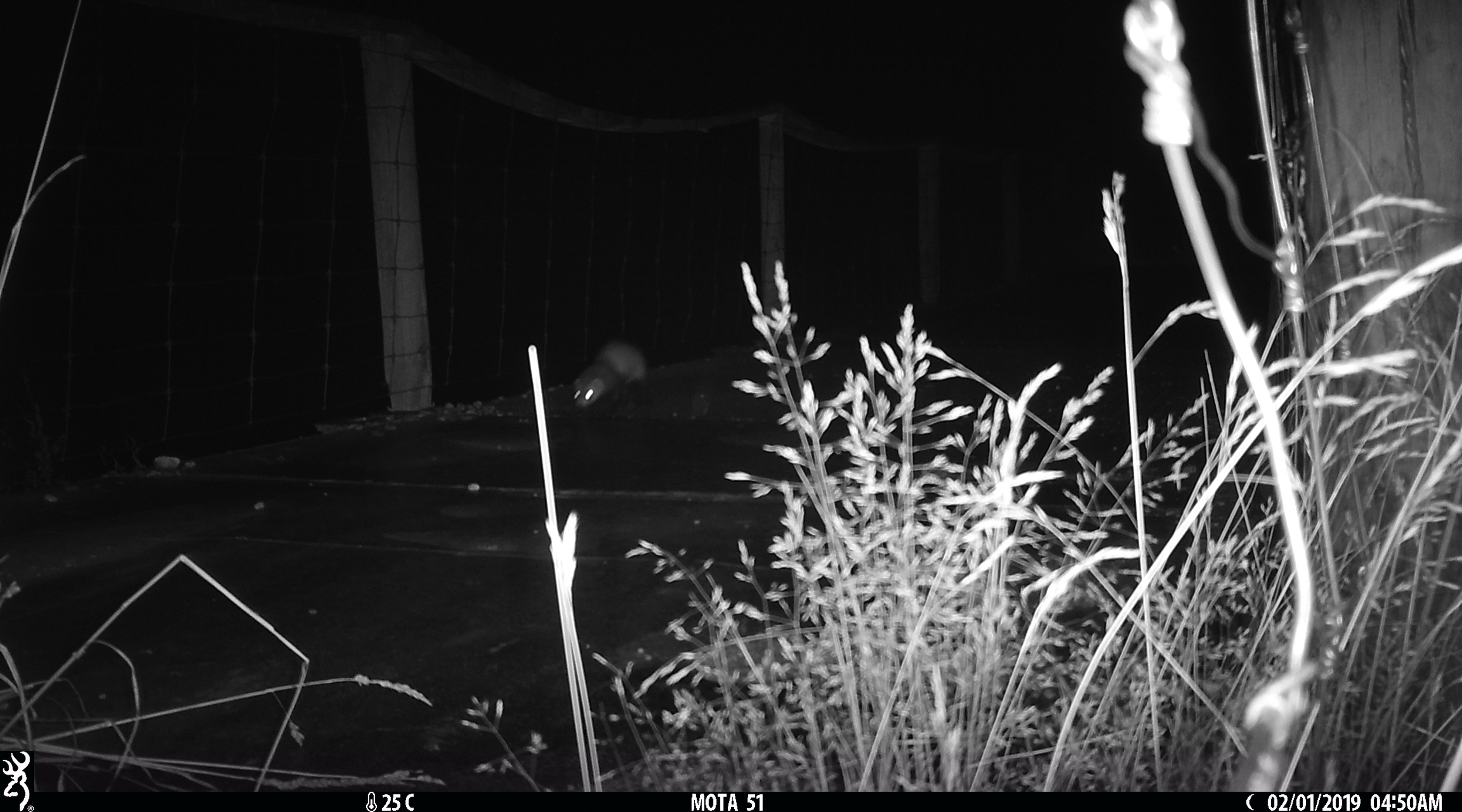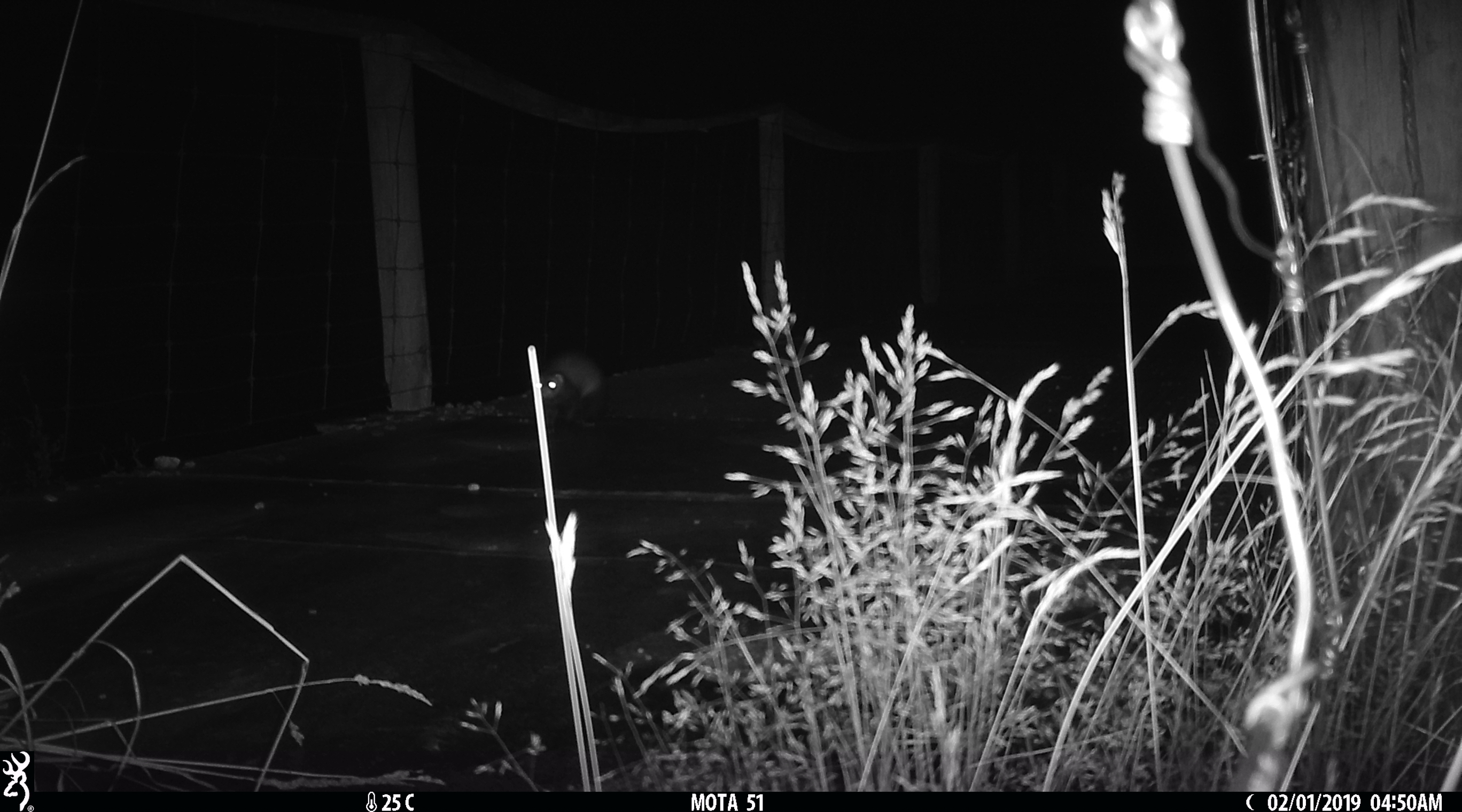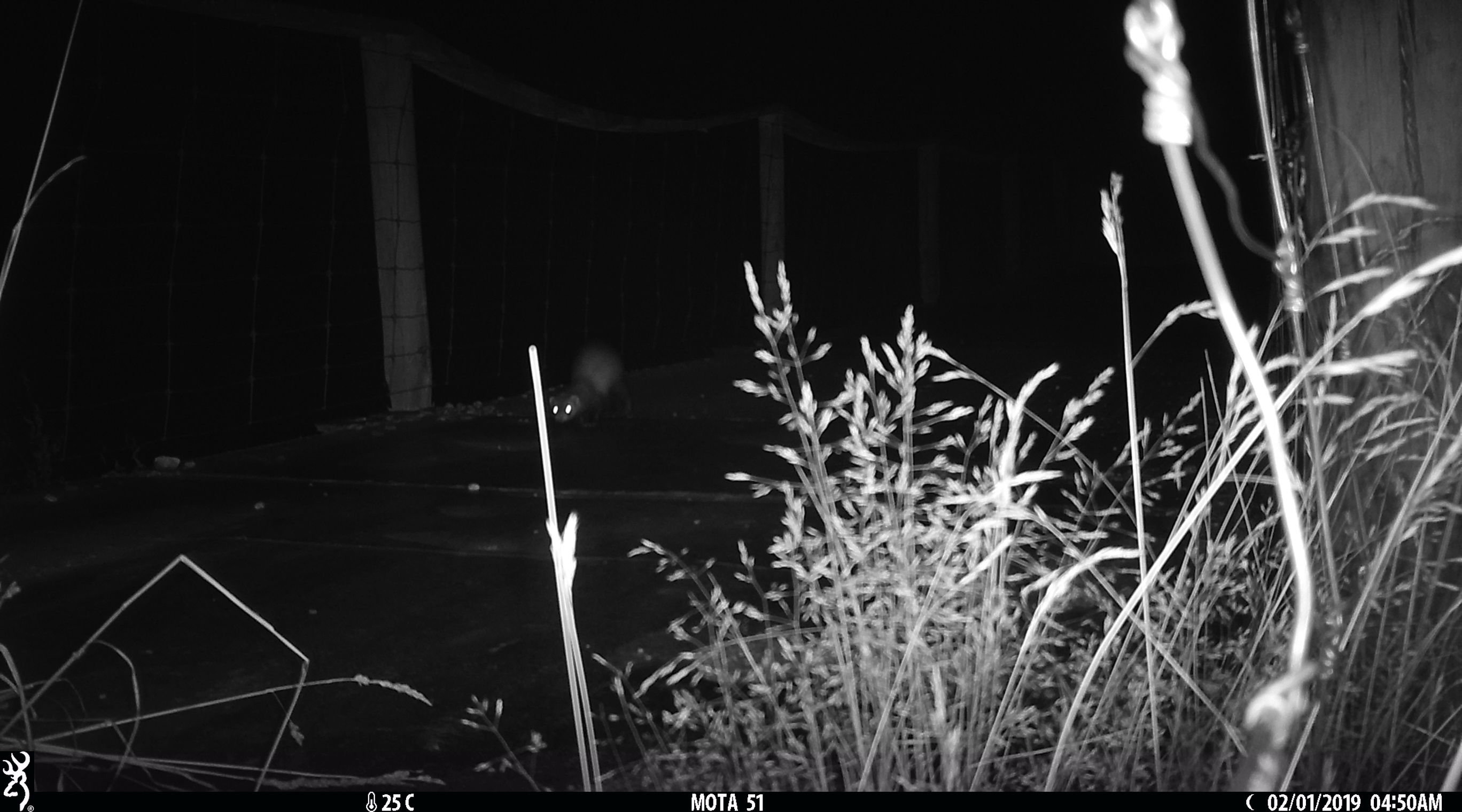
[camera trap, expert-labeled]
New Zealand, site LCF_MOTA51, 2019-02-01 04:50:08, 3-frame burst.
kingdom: Animalia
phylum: Chordata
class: Mammalia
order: Carnivora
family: Mustelidae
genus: Mustela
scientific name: Mustela furo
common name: ferret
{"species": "ferret (Mustela furo)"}